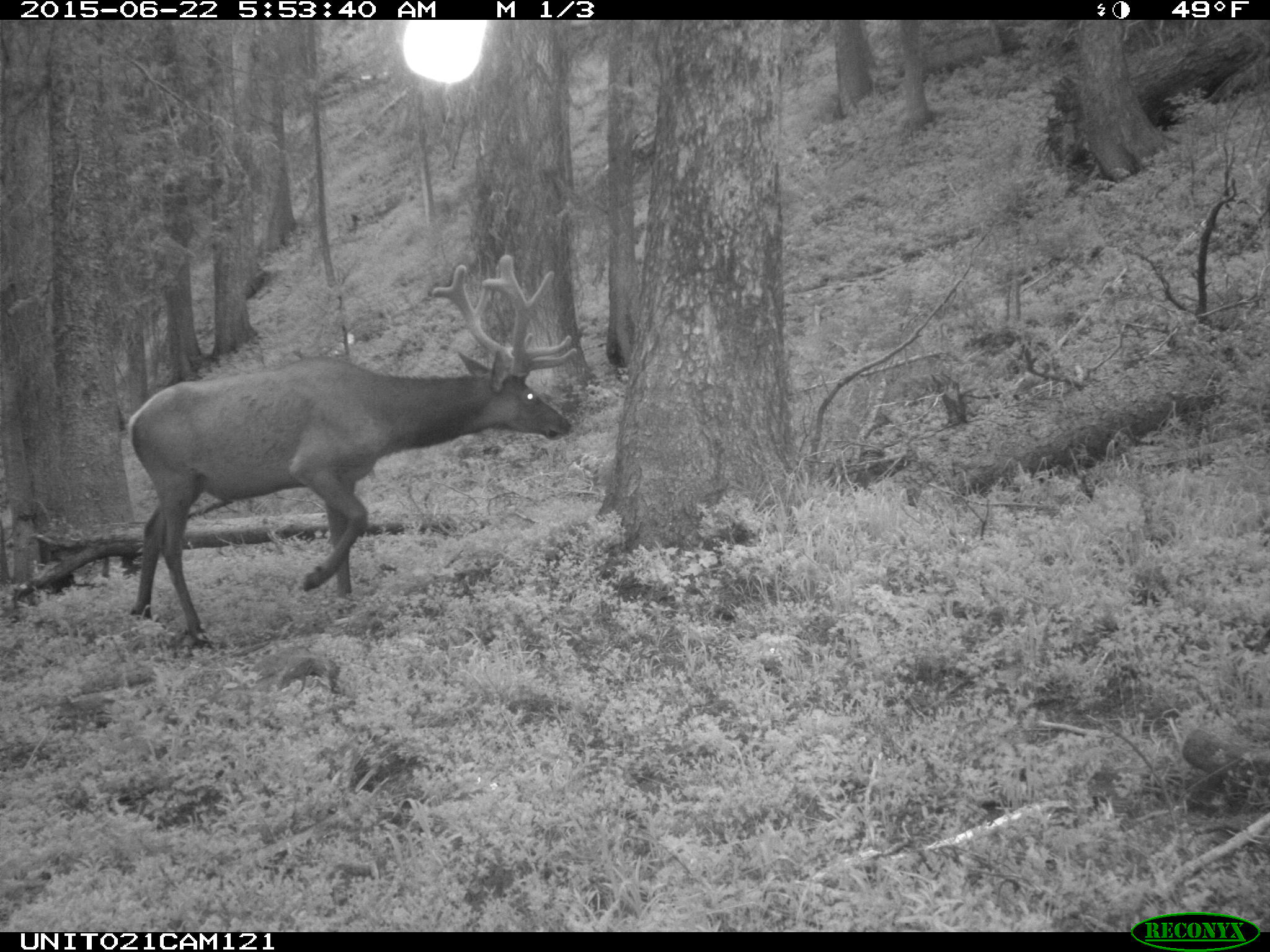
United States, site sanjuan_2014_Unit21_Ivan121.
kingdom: Animalia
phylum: Chordata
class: Mammalia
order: Artiodactyla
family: Cervidae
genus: Cervus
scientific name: Cervus elaphus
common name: red deer